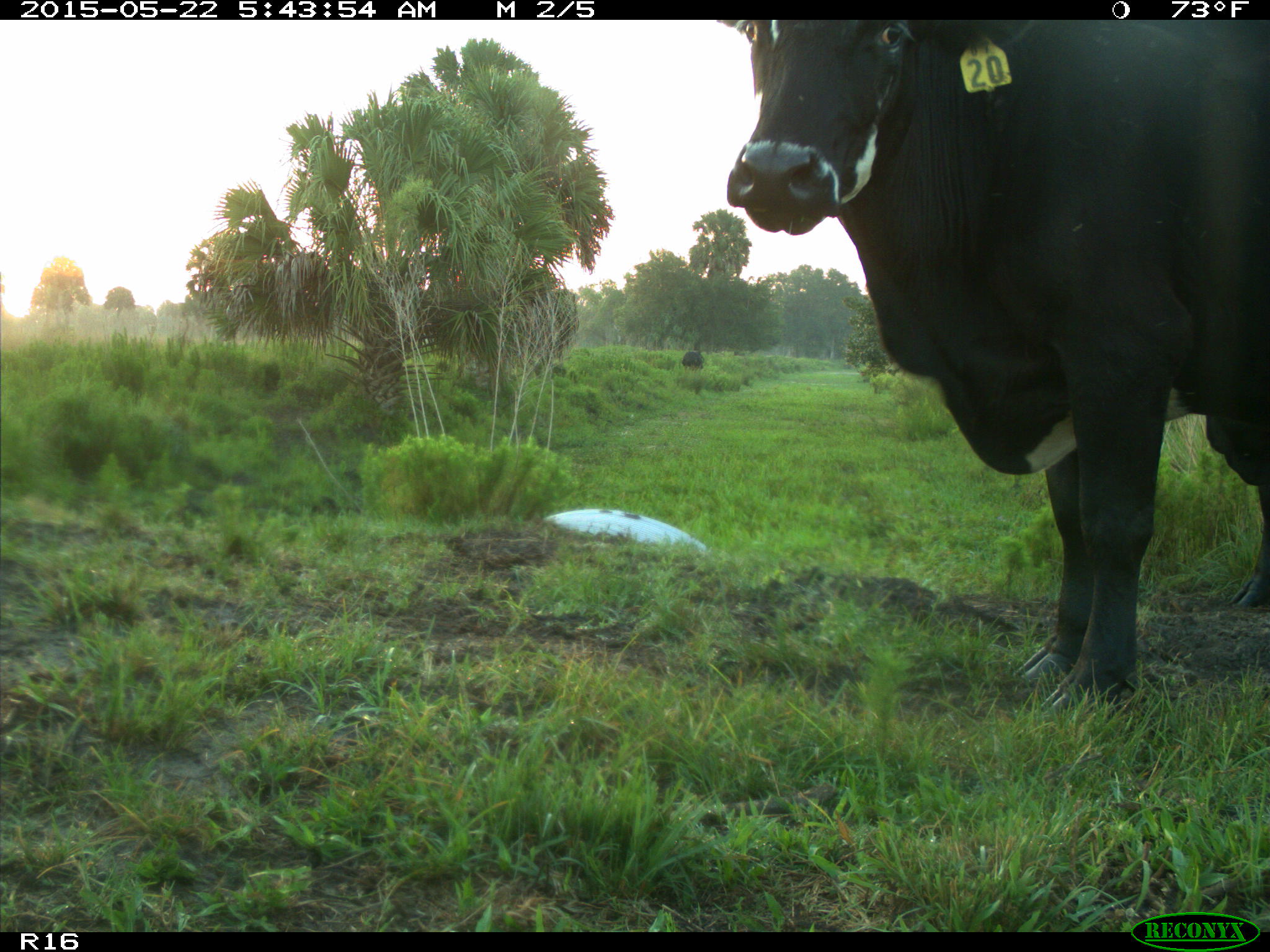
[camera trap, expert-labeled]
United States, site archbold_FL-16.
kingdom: Animalia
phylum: Chordata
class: Mammalia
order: Artiodactyla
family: Bovidae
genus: Bos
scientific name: Bos taurus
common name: domestic cow